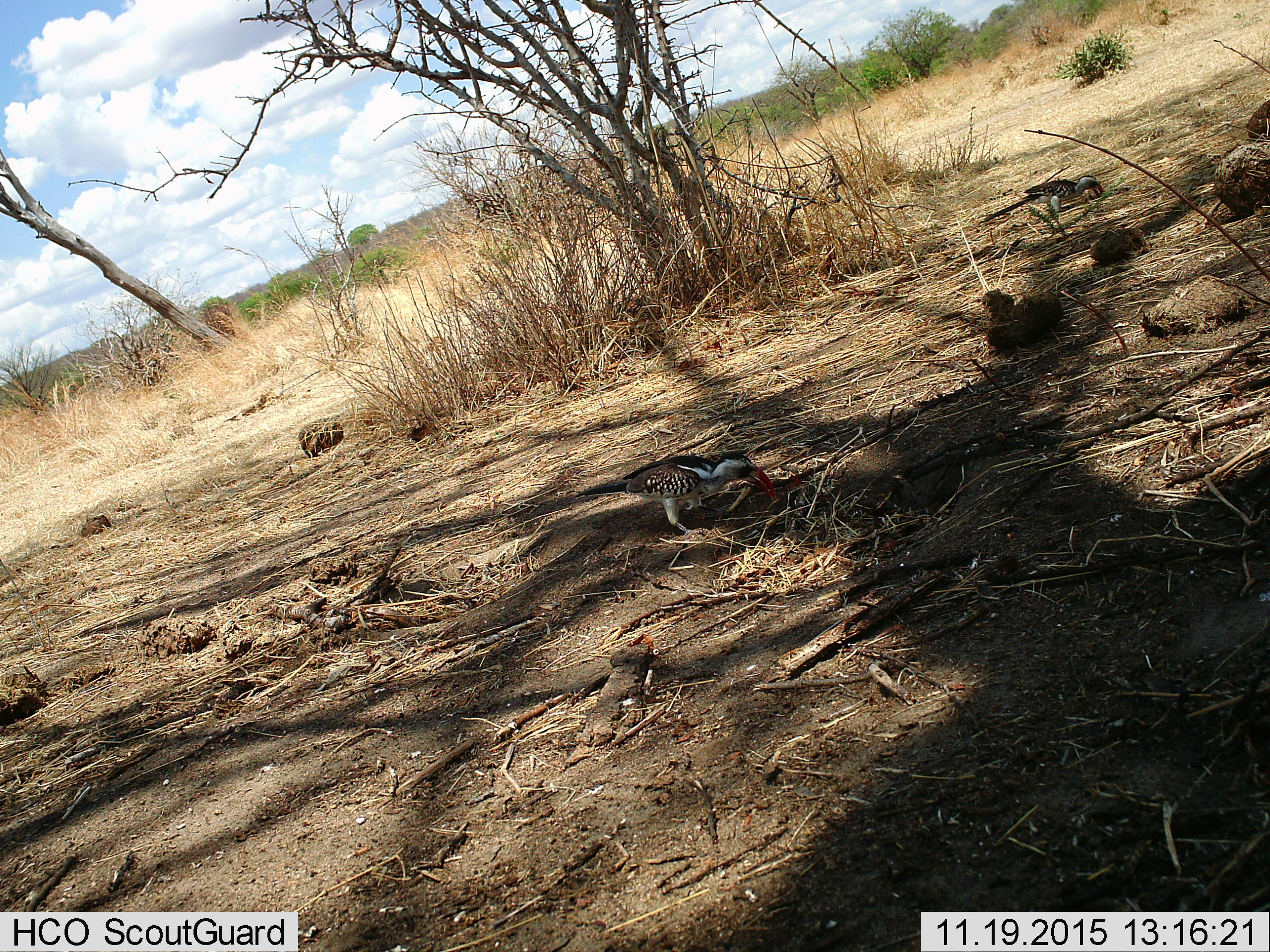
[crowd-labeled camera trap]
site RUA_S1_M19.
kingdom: Animalia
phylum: Chordata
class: Aves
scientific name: Aves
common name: bird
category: birdother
Birdother (bird) (Aves), count 2. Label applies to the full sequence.